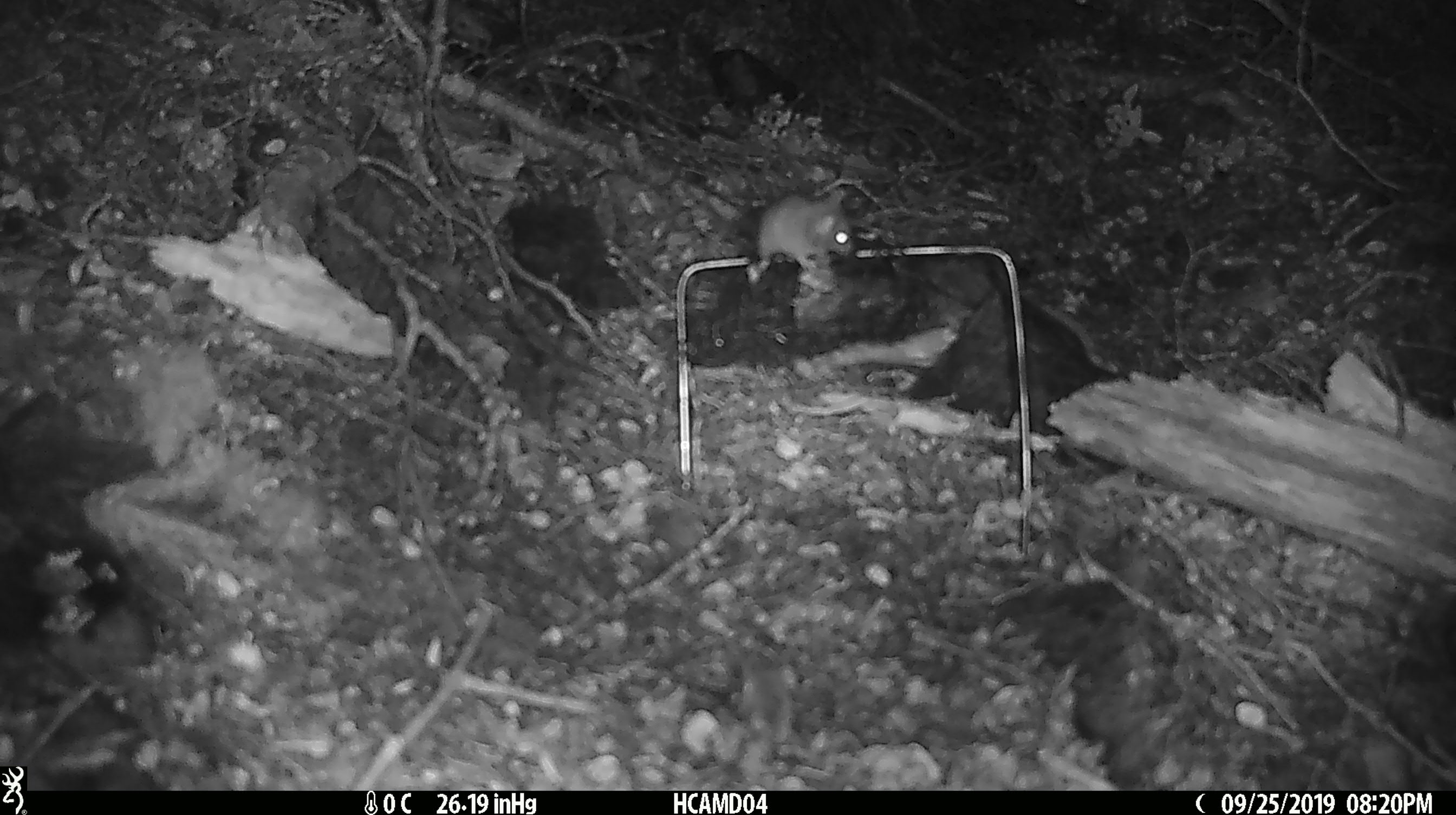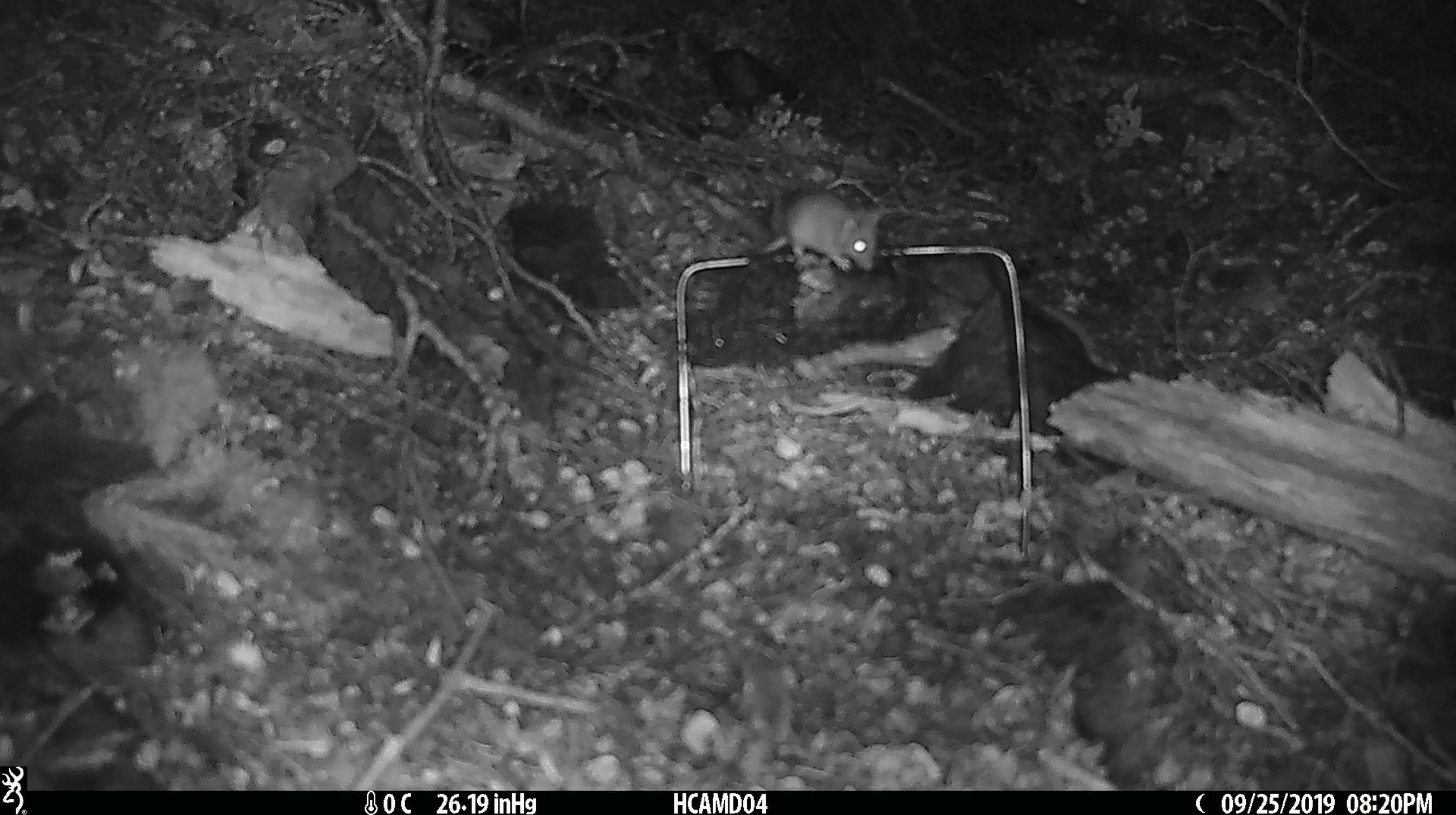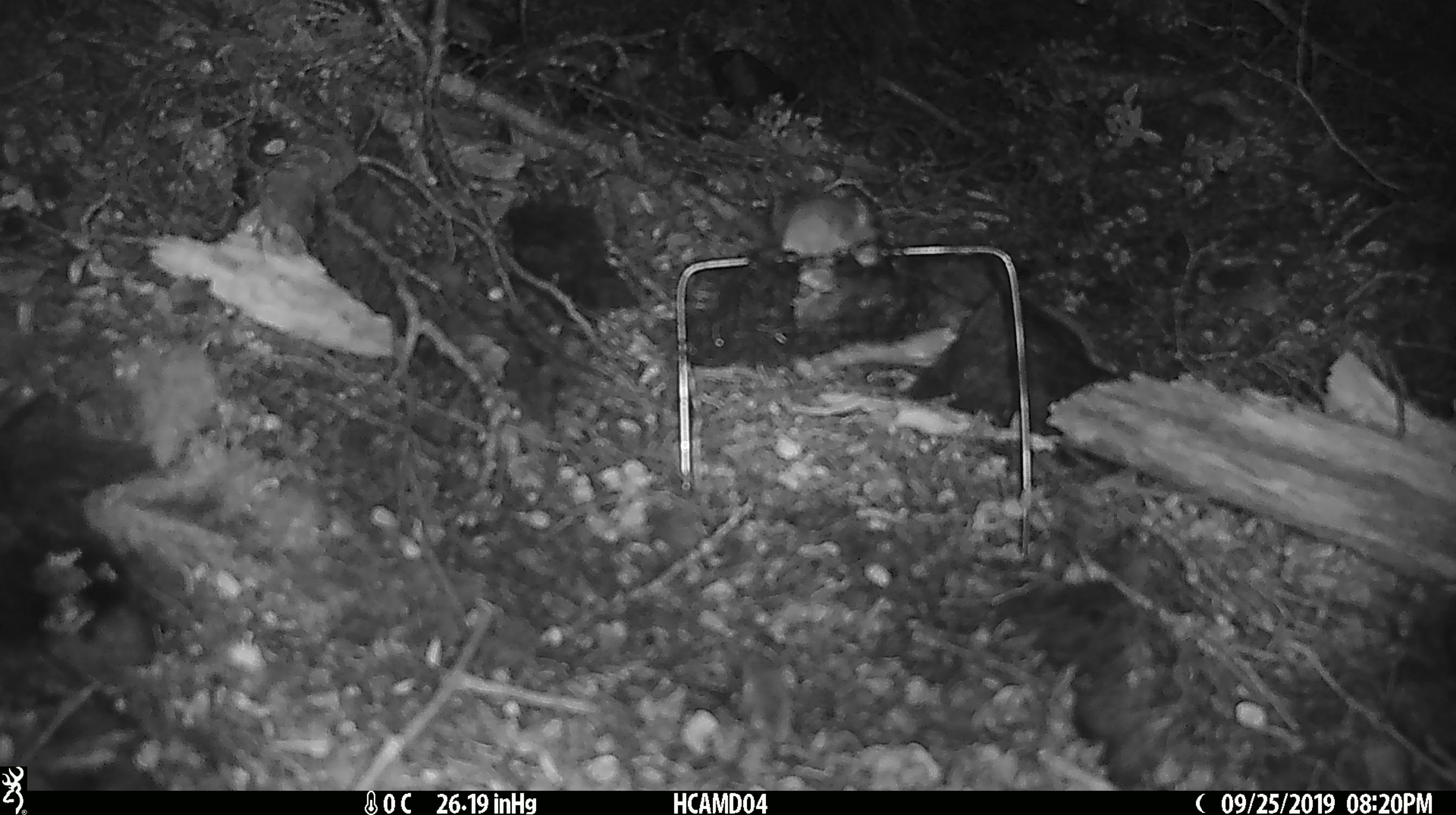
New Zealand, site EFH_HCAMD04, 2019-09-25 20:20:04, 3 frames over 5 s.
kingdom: Animalia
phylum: Chordata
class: Mammalia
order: Rodentia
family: Muridae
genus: Mus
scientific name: Mus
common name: mouse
Mouse (Mus).